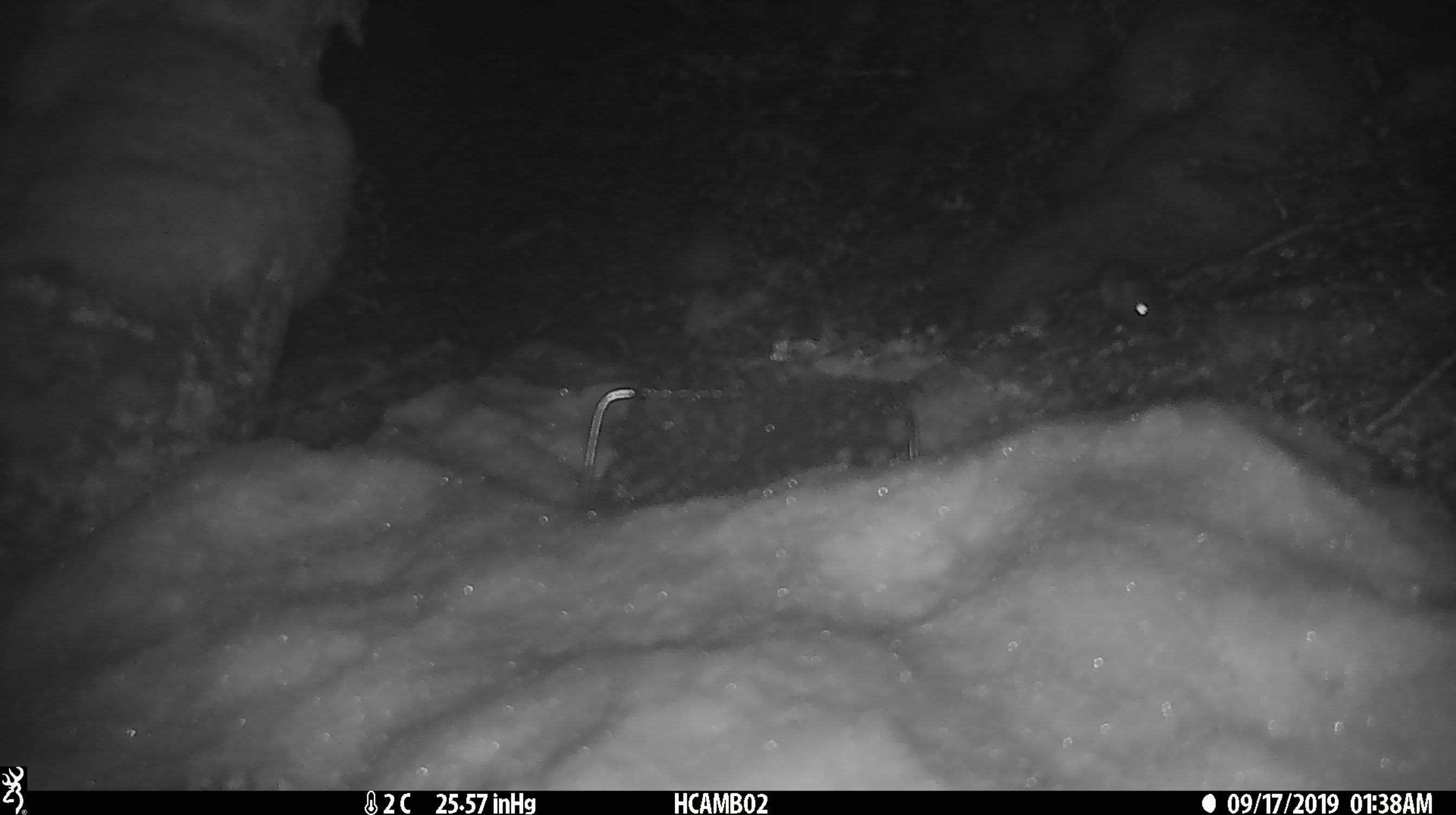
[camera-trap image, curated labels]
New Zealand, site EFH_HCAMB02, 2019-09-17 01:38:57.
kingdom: Animalia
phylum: Chordata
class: Mammalia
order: Rodentia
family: Muridae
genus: Mus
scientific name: Mus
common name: mouse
Mouse (Mus).